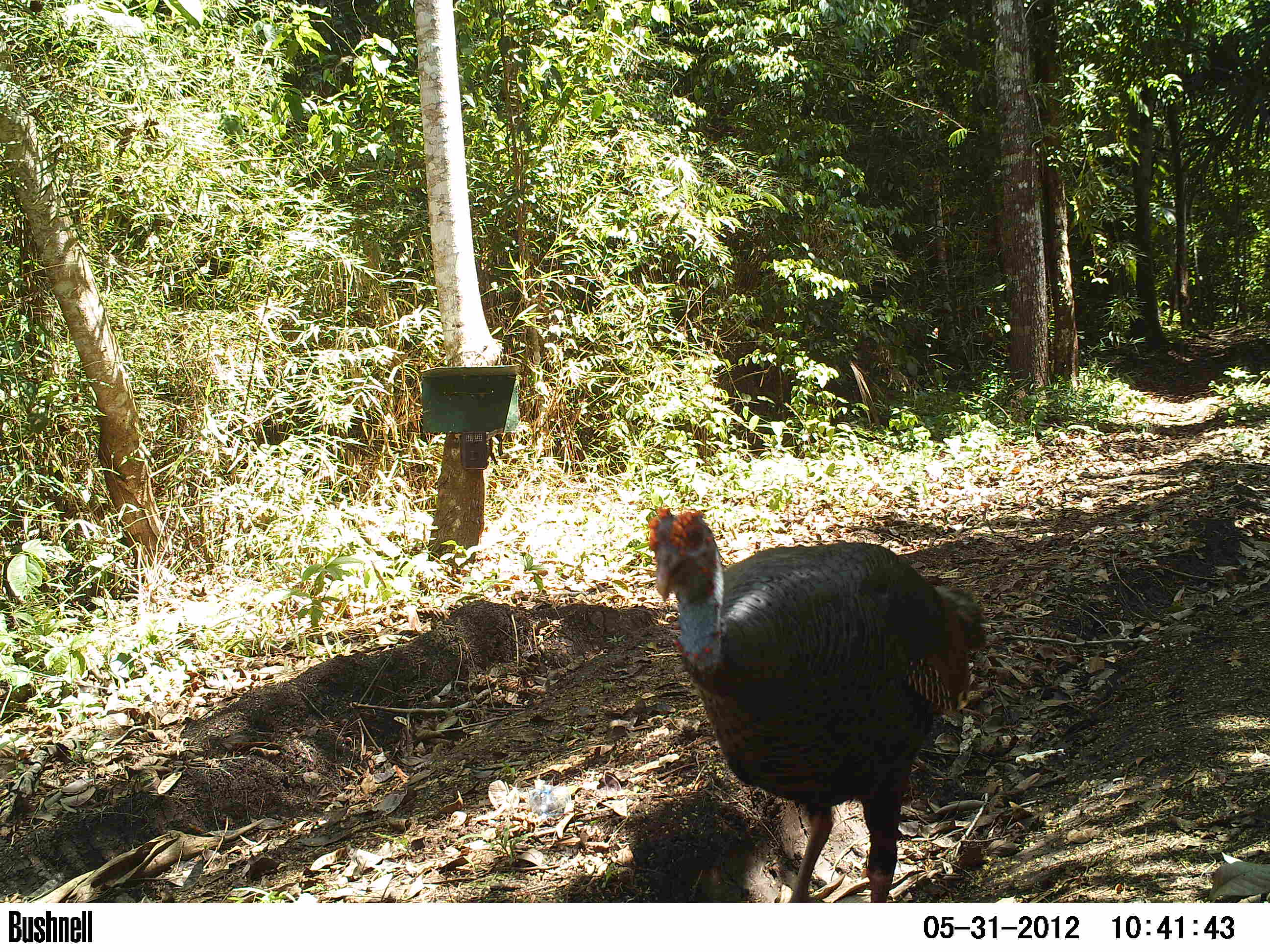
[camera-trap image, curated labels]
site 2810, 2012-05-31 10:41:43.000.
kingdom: Animalia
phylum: Chordata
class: Aves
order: Galliformes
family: Phasianidae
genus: Meleagris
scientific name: Meleagris ocellata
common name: ocellated turkey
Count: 1.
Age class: adult.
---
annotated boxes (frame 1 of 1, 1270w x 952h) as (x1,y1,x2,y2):
meleagris ocellata: (646,505,990,903)